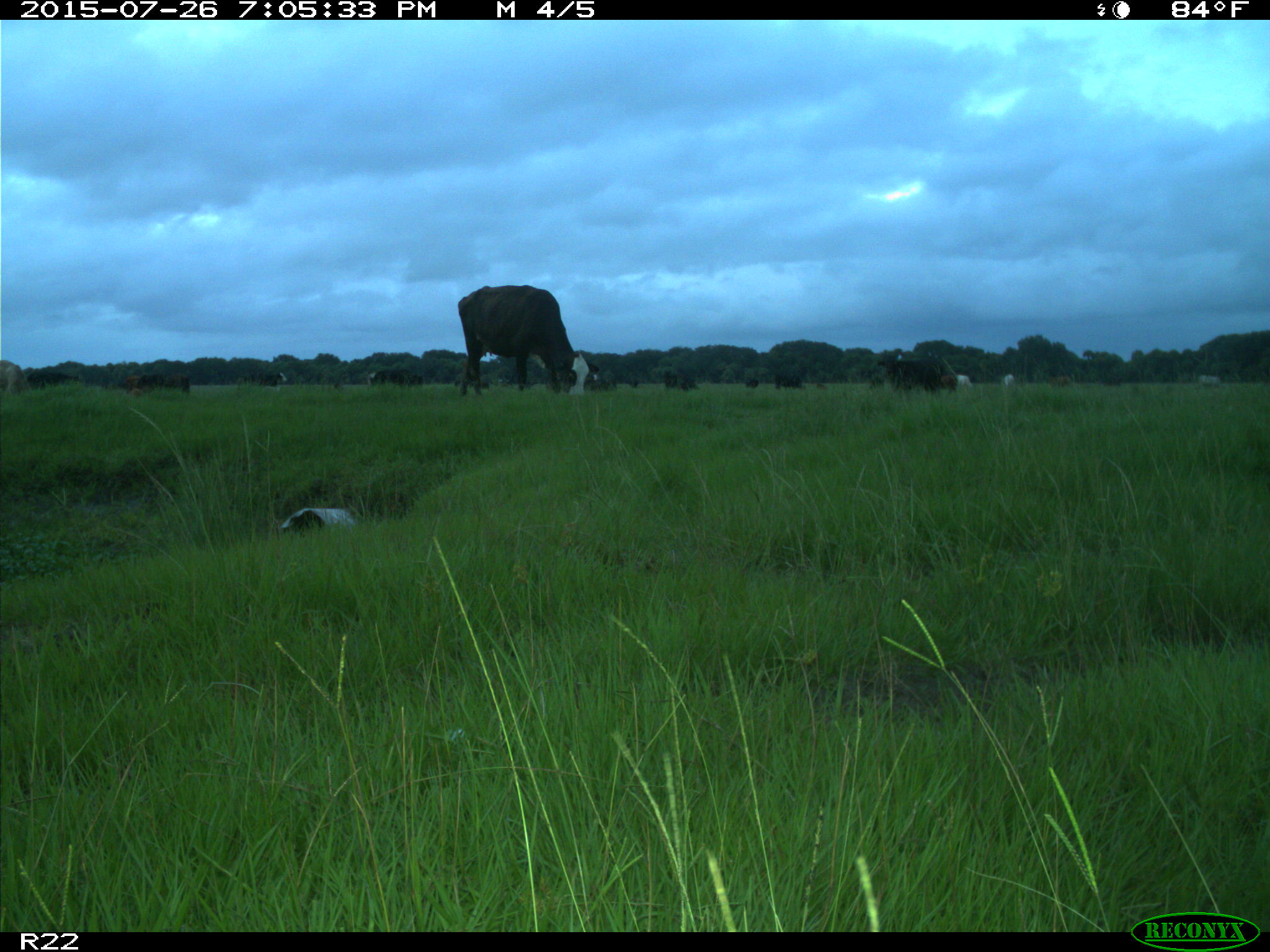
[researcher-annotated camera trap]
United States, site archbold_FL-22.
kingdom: Animalia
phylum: Chordata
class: Mammalia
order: Artiodactyla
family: Bovidae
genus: Bos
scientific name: Bos taurus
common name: domestic cow